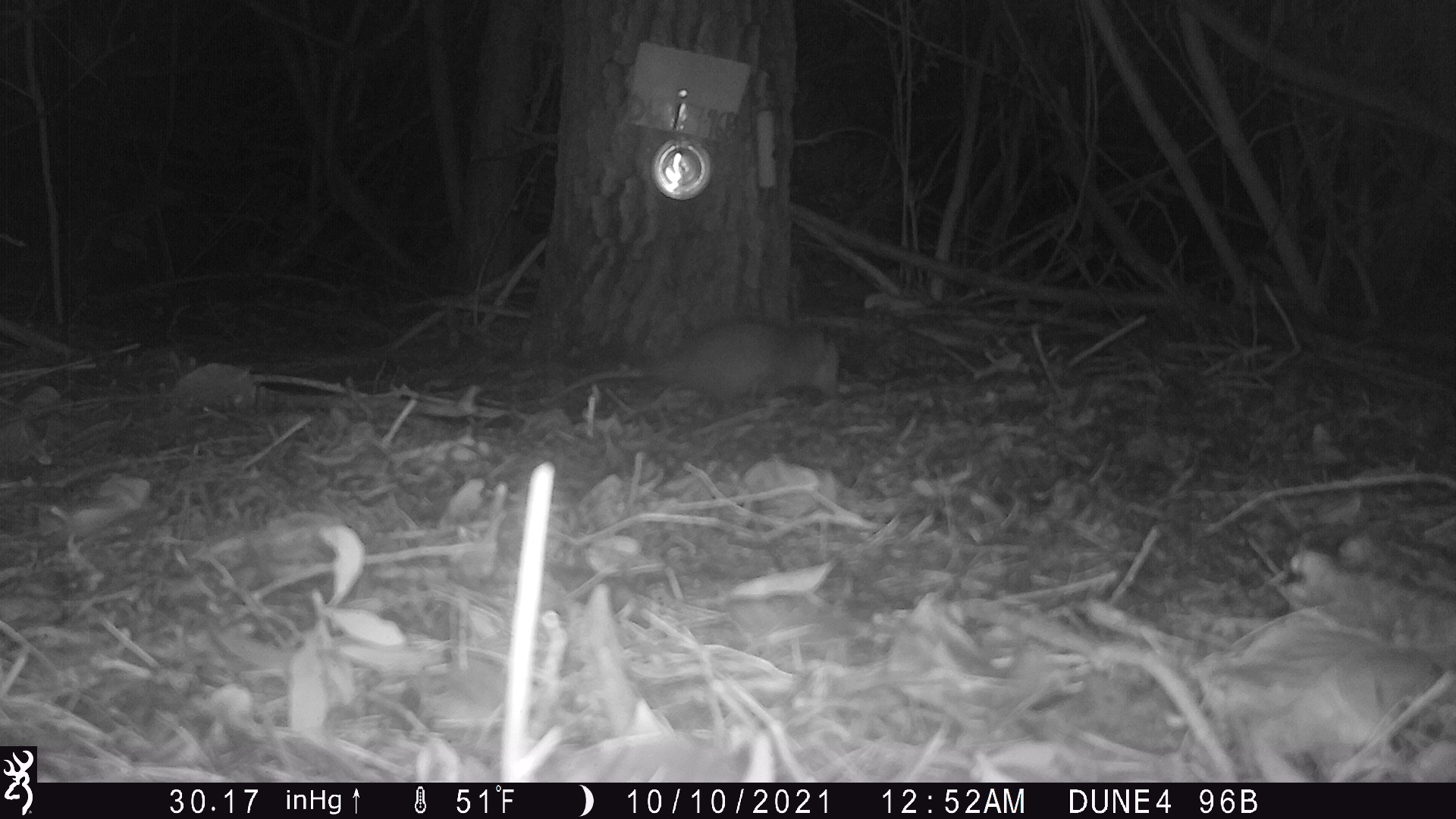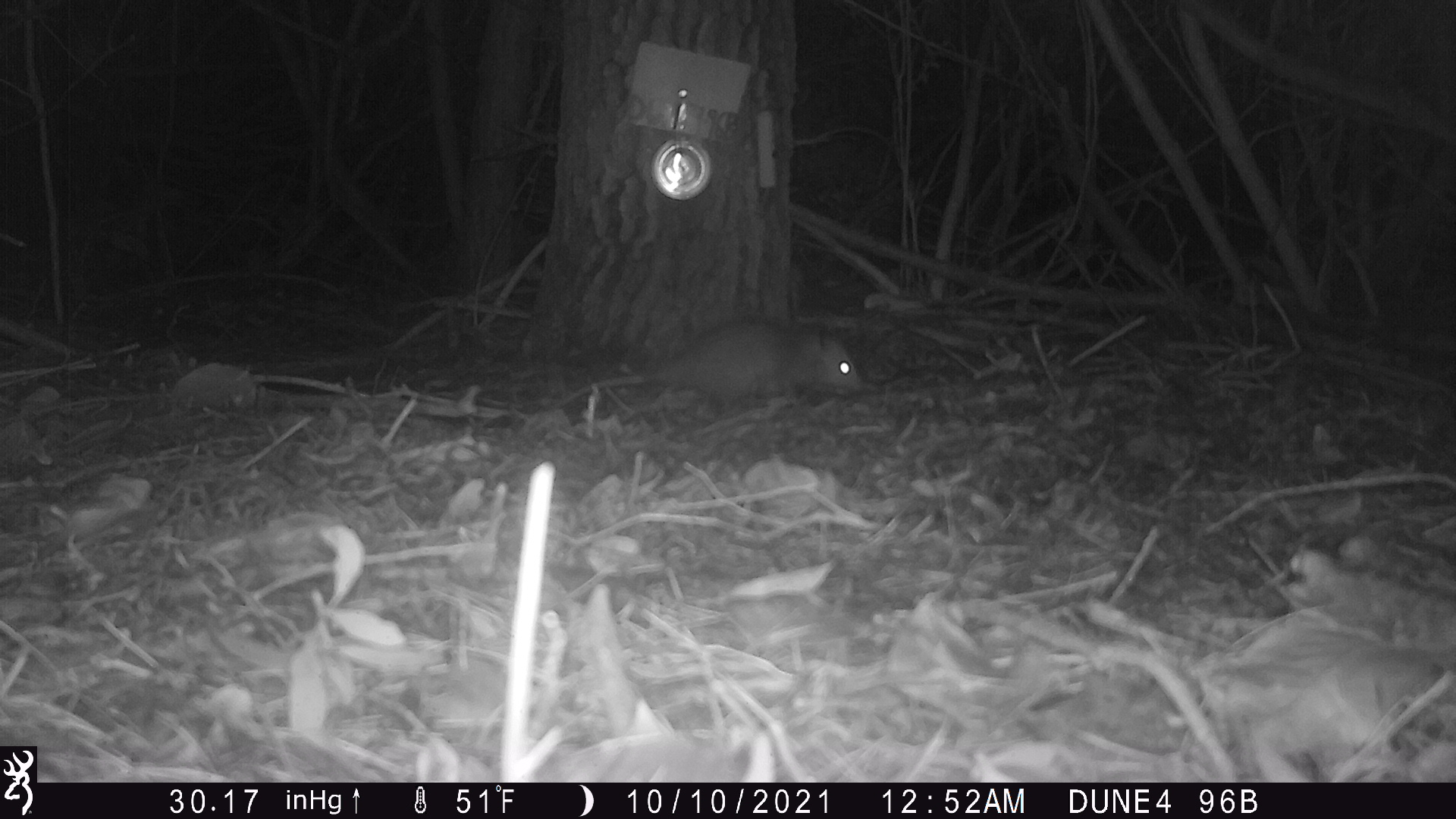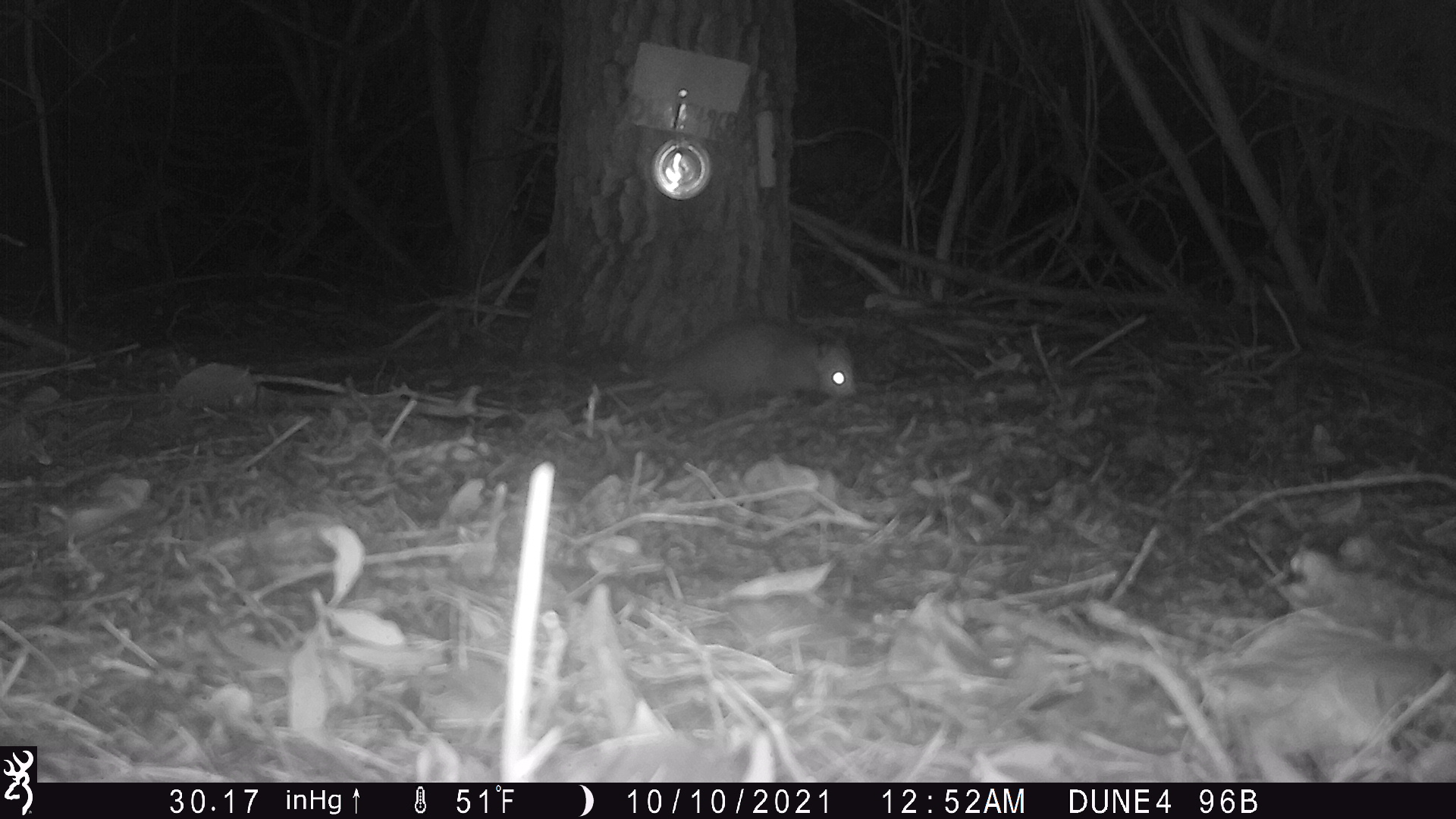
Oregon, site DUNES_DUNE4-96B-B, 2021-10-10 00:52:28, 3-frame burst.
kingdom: Animalia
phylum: Chordata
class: Mammalia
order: Didelphimorphia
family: Didelphidae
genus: Didelphis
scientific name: Didelphis virginiana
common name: virginia opossum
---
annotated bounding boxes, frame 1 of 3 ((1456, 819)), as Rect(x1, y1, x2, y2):
virginia opossum: Rect(551, 320, 845, 404)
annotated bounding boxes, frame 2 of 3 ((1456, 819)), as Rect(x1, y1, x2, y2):
virginia opossum: Rect(559, 318, 868, 414)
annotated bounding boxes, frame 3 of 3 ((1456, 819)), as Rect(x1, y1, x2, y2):
virginia opossum: Rect(559, 318, 868, 418)